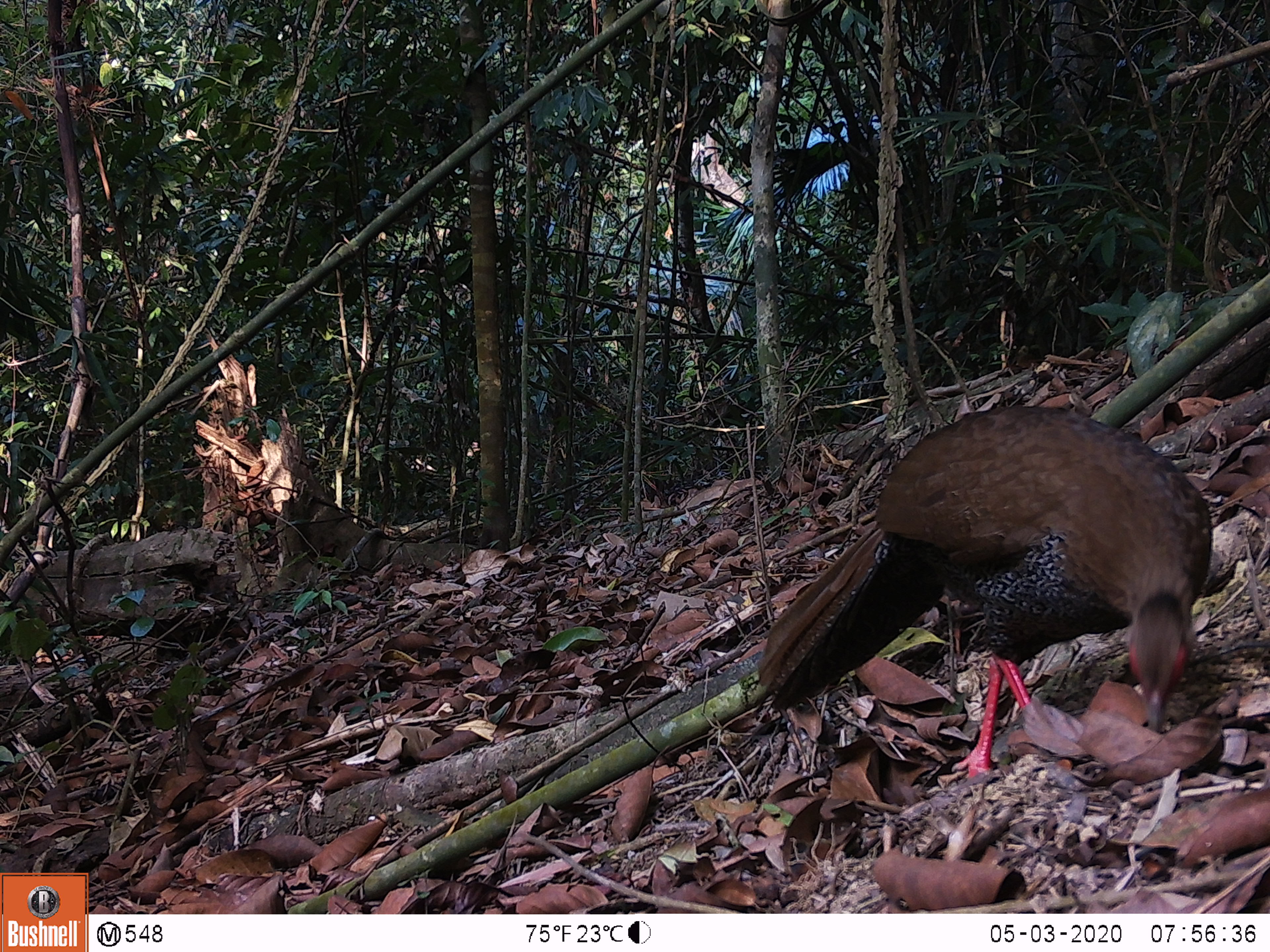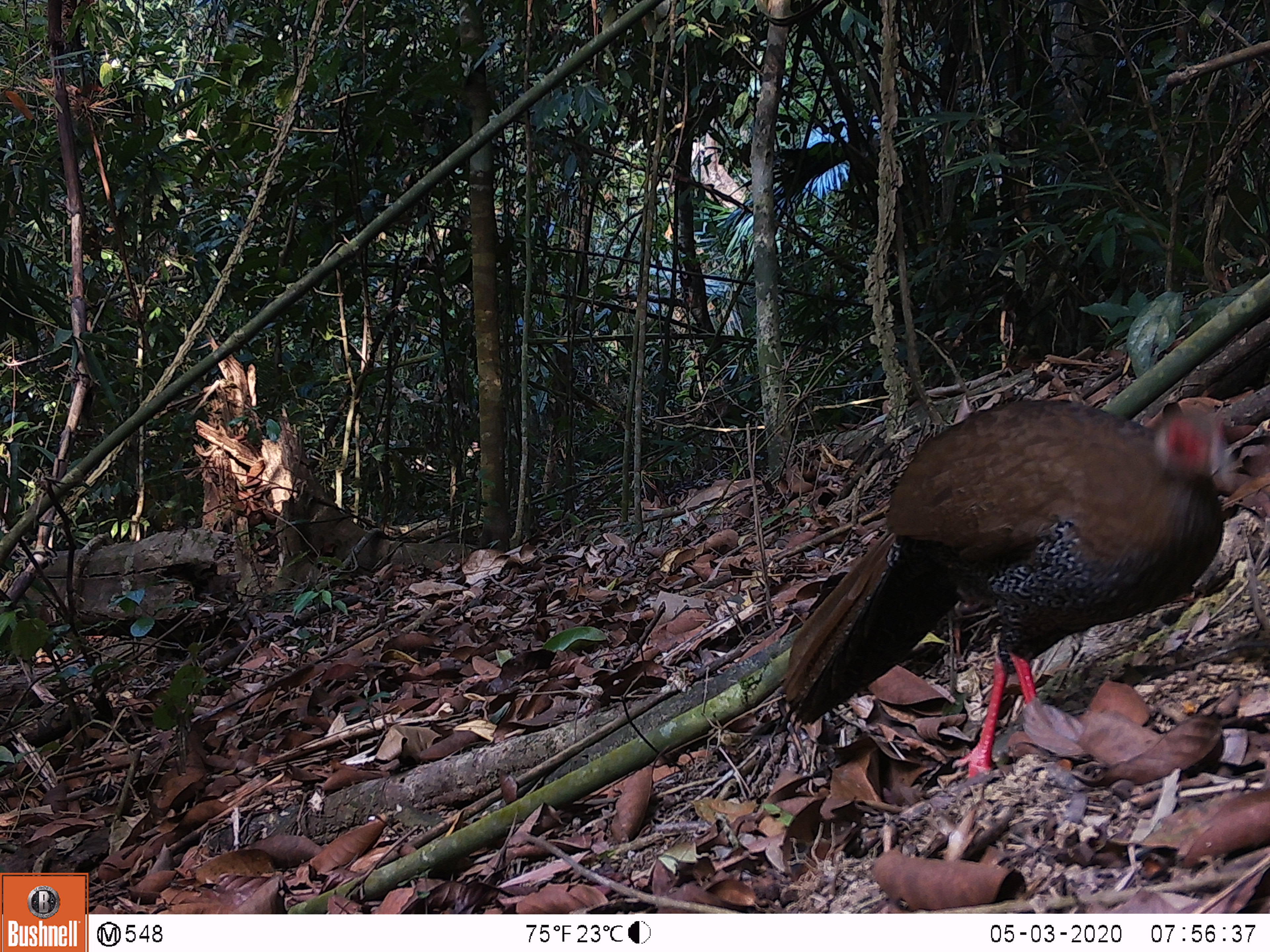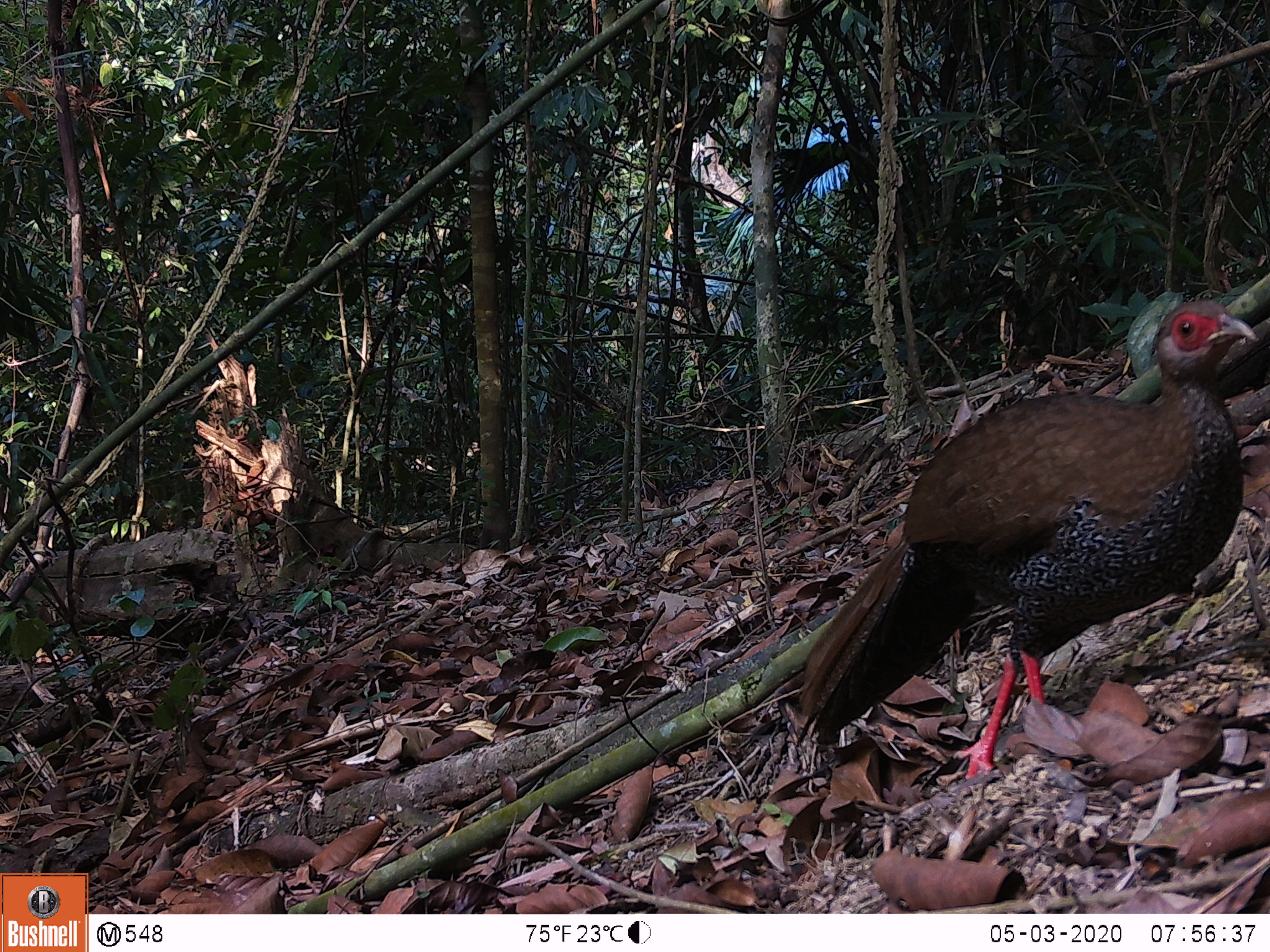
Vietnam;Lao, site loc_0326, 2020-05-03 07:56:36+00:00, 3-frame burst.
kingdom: Animalia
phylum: Chordata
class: Aves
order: Galliformes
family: Phasianidae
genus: Lophura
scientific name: Lophura nycthemera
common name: silver pheasant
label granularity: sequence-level